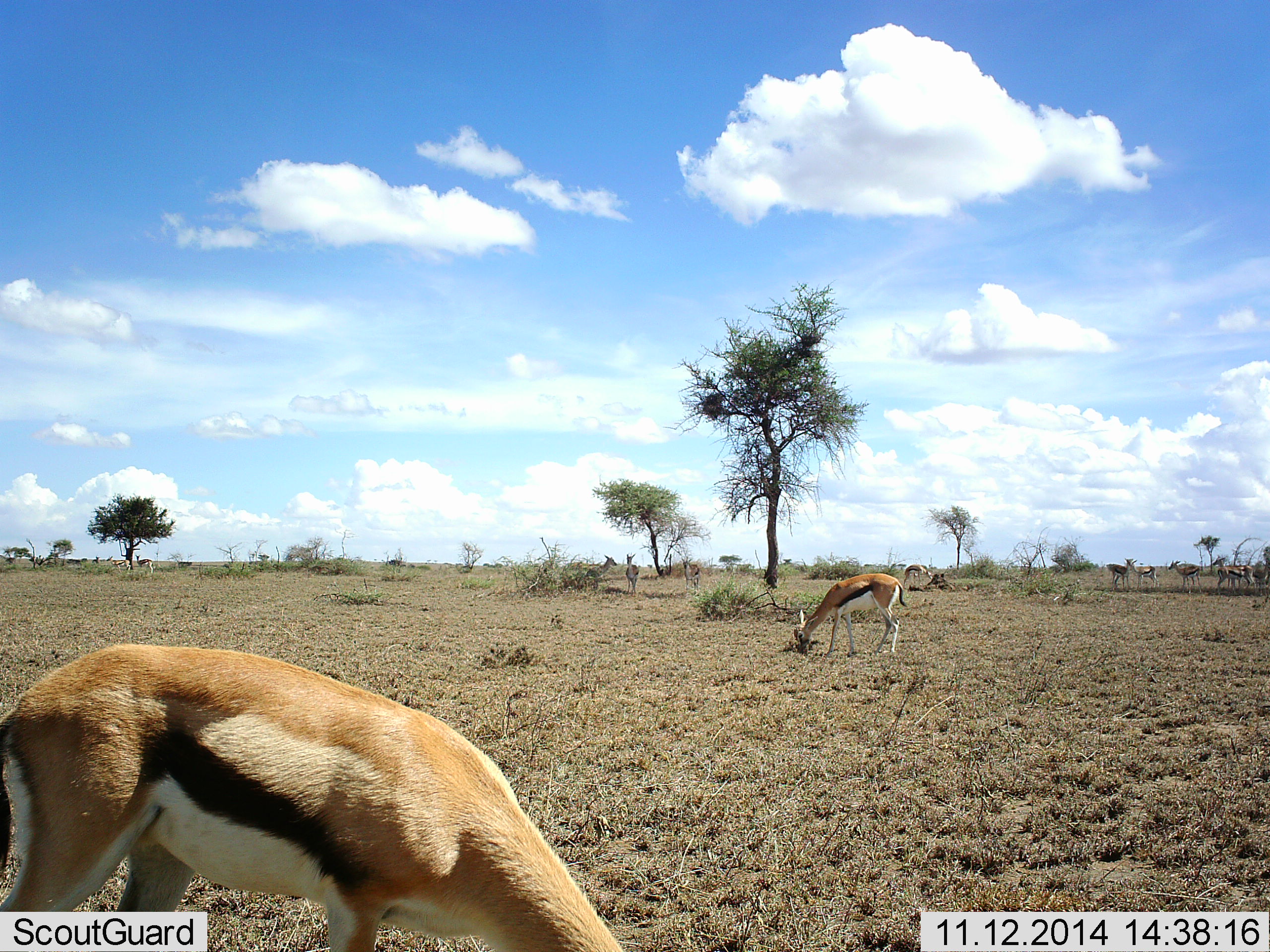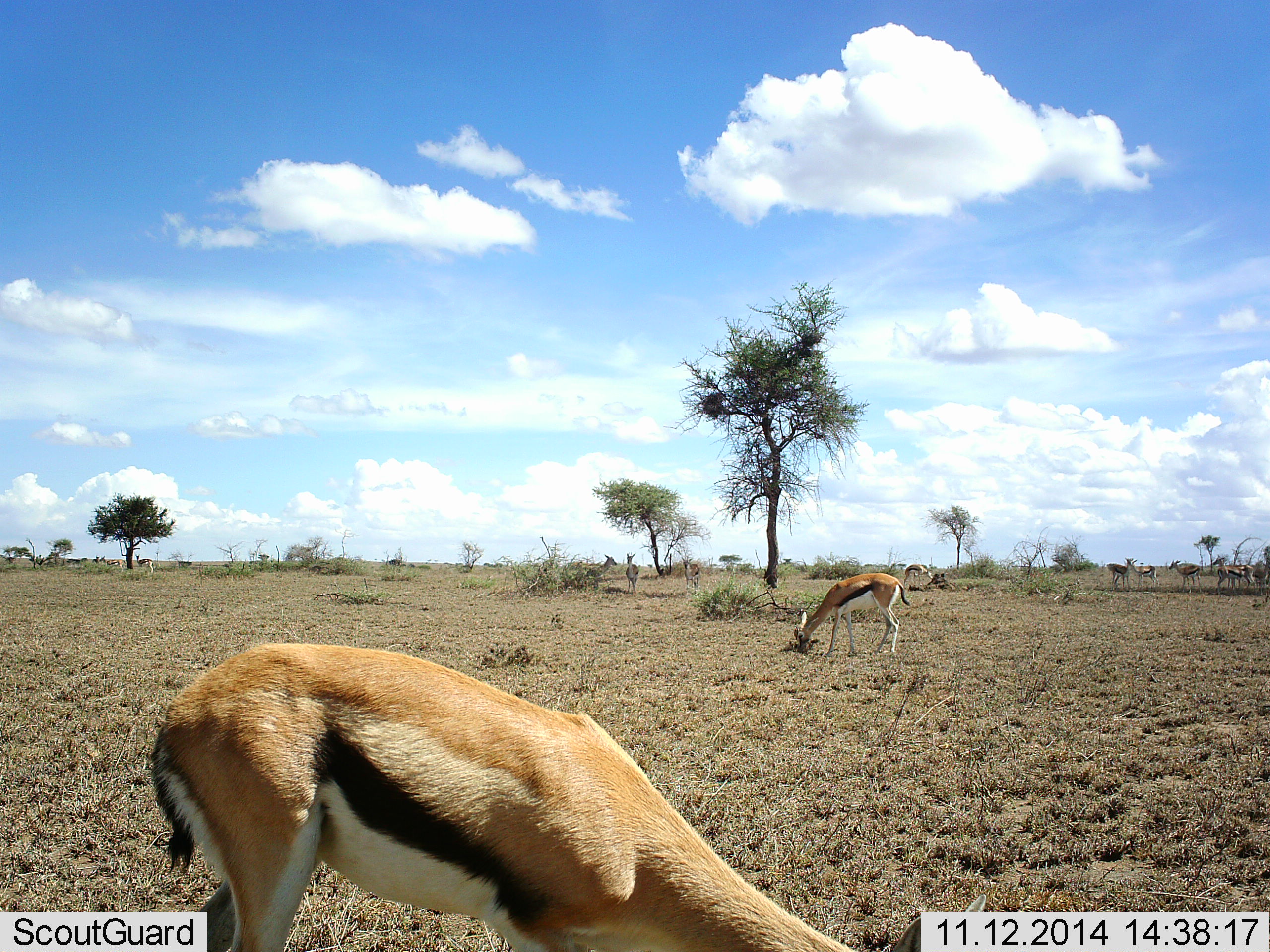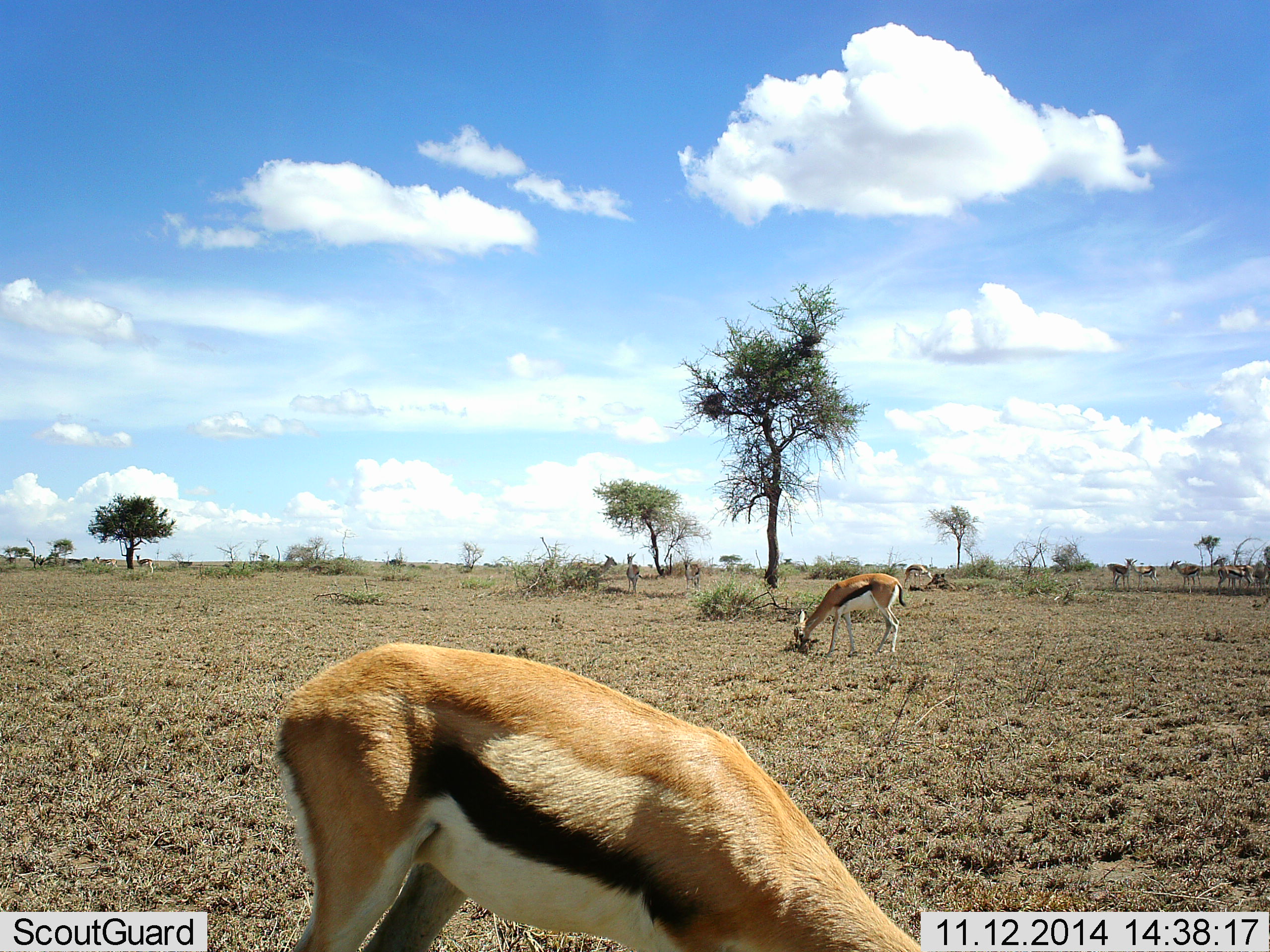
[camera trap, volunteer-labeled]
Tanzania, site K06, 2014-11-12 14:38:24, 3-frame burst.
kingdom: Animalia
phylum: Chordata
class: Mammalia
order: Artiodactyla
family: Bovidae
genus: Eudorcas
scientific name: Eudorcas thomsonii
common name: thomson's gazelle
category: gazellethomsons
Gazellethomsons (thomson's gazelle) (Eudorcas thomsonii), count 6. Behavior (volunteer vote fractions): standing 40%, resting 10%, moving 10%, interacting 0%. Young present (vote fraction): 0%. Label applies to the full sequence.